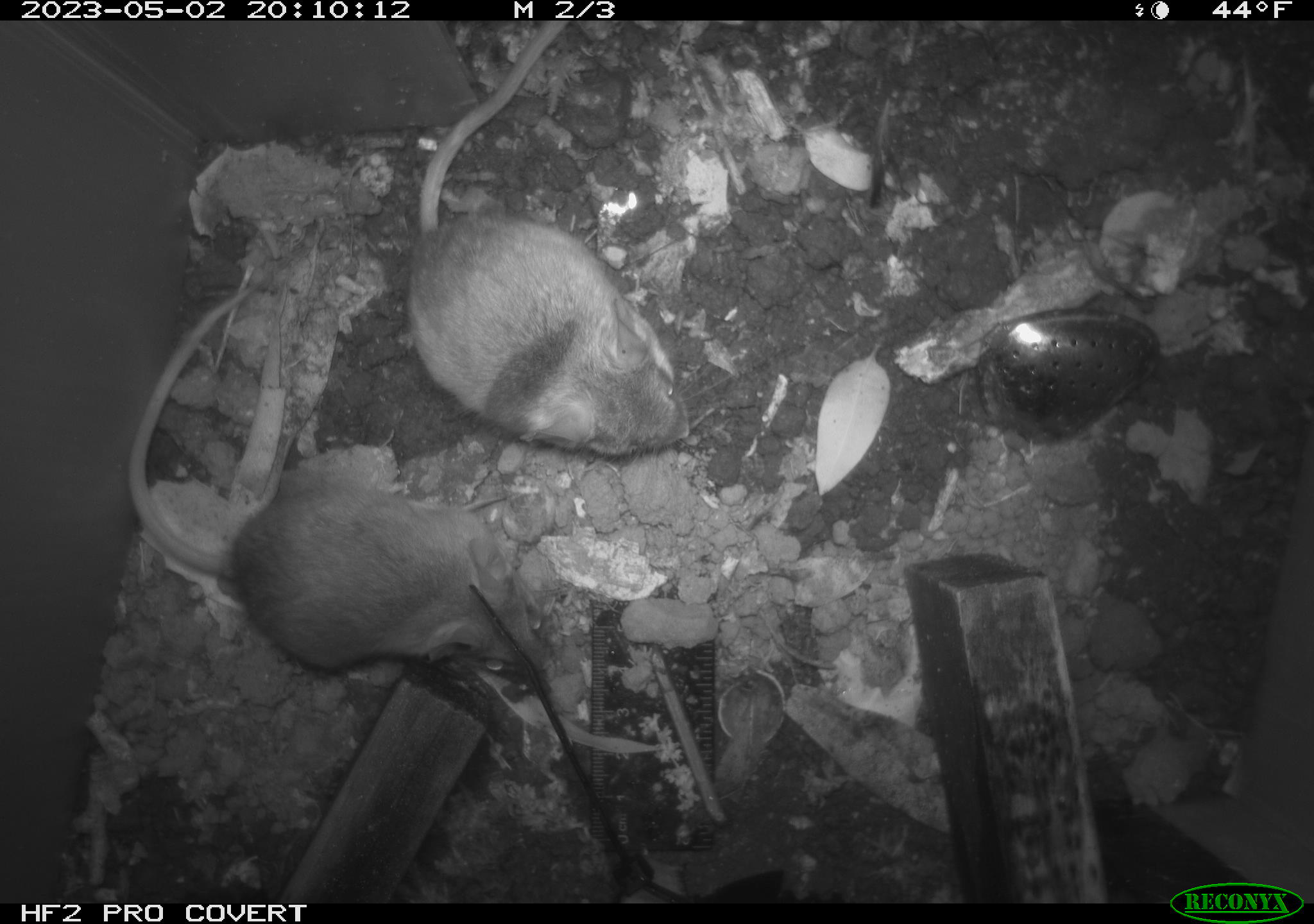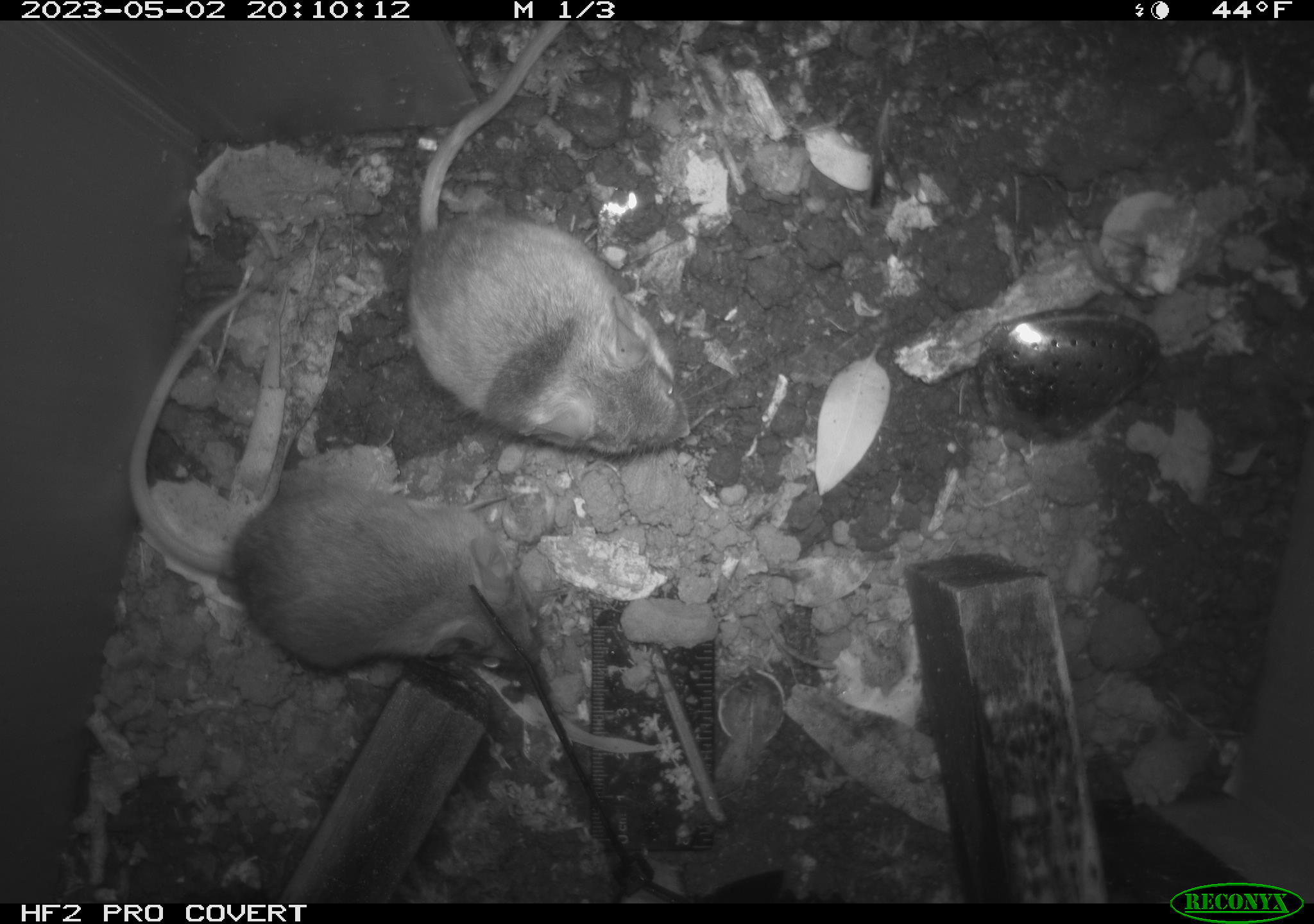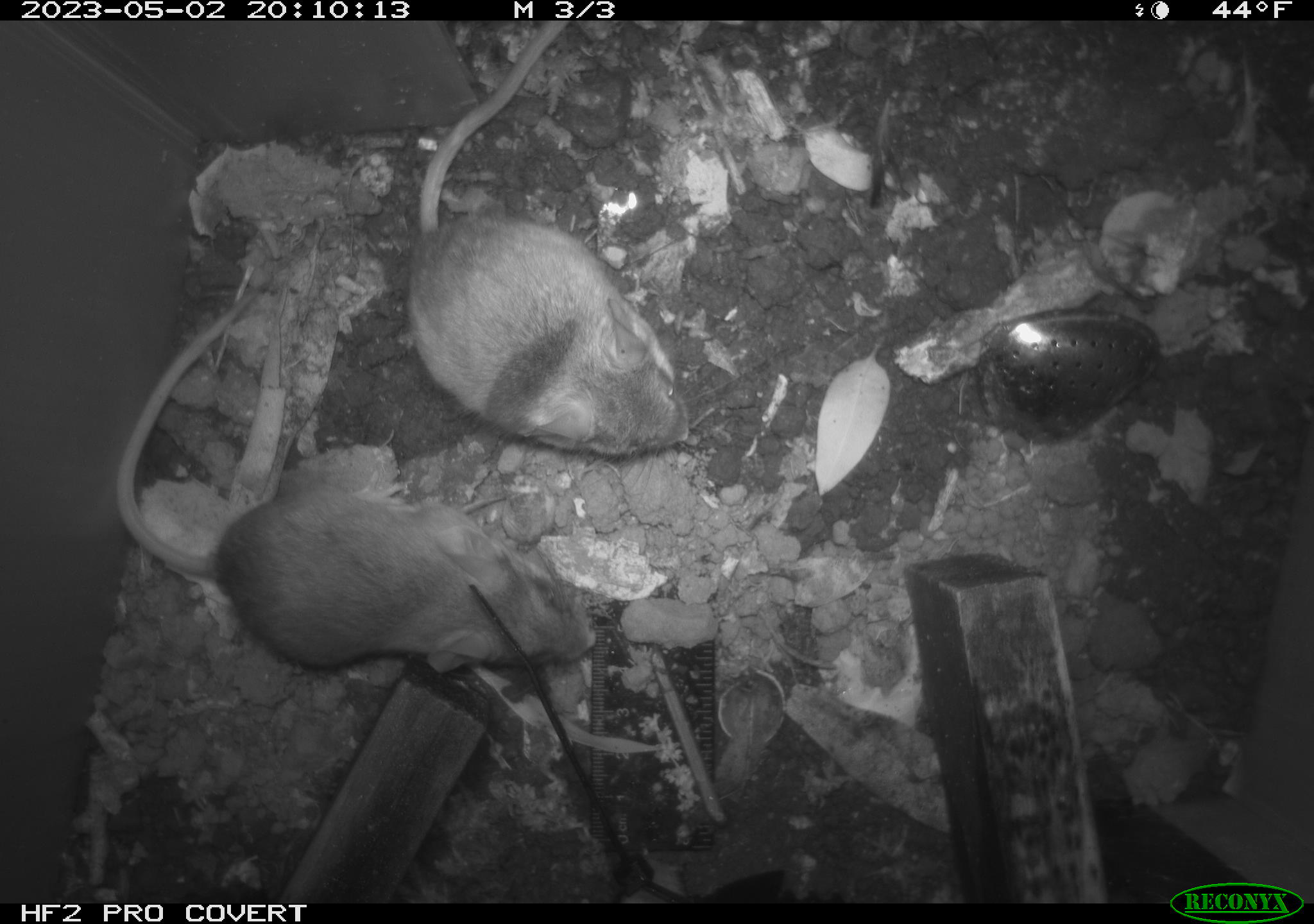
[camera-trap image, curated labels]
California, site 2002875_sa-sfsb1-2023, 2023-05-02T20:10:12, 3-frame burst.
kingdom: Animalia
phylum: Chordata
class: Mammalia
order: Rodentia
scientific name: Rodentia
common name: mouse species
Mouse species (Rodentia).